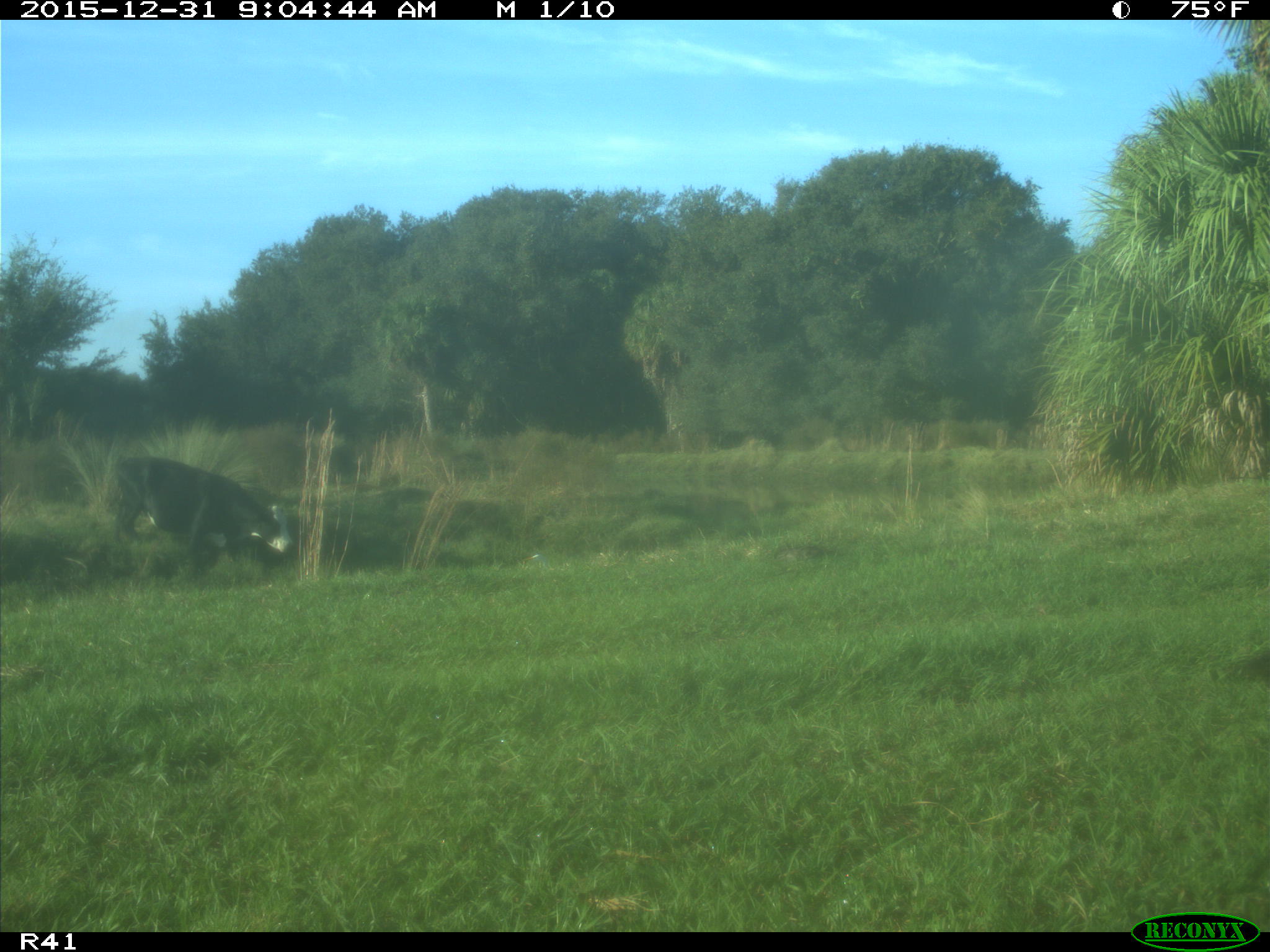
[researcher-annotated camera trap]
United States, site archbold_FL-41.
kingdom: Animalia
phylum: Chordata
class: Mammalia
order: Artiodactyla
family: Bovidae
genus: Bos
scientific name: Bos taurus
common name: domestic cow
Bos taurus (domestic cow).